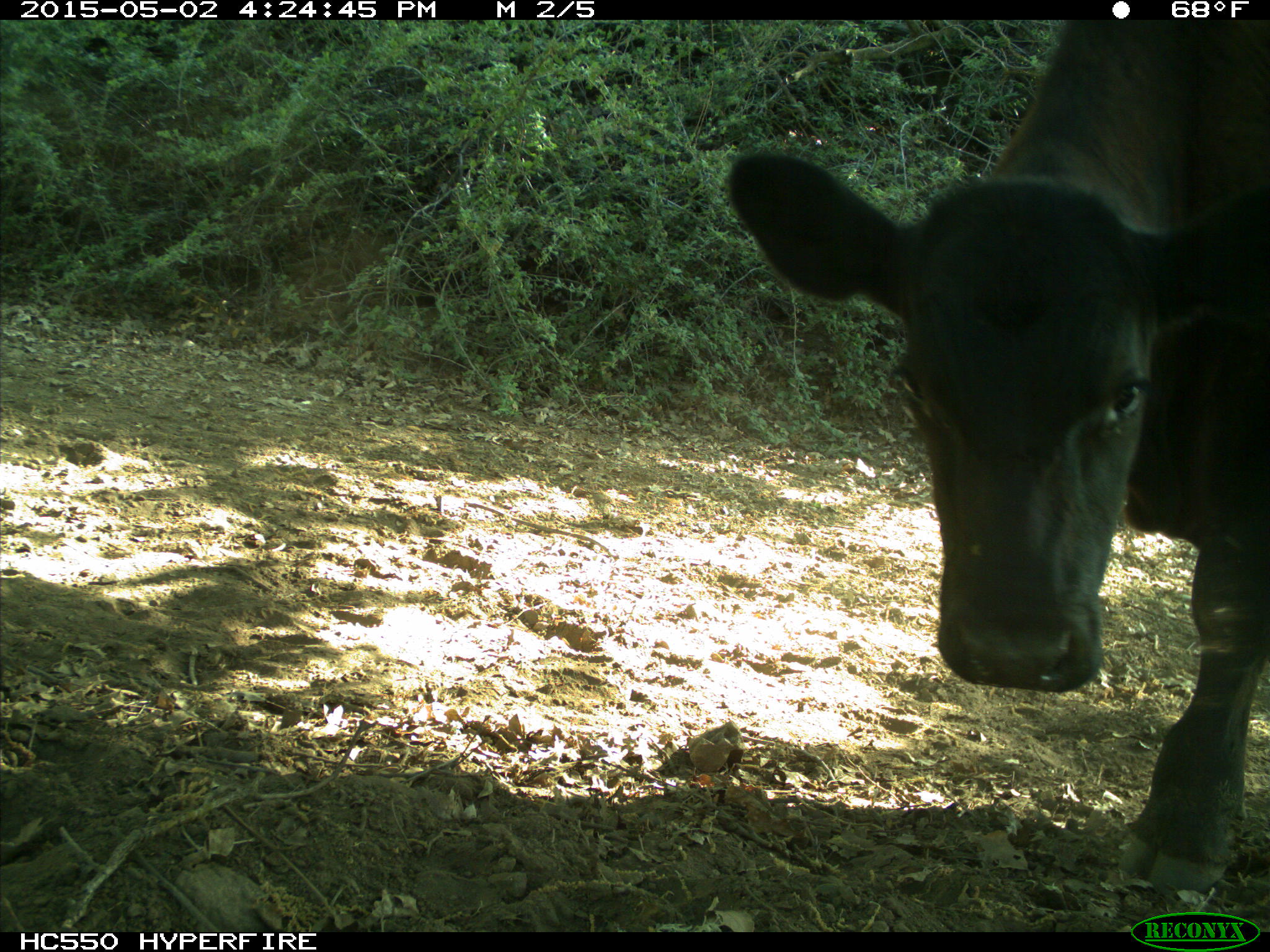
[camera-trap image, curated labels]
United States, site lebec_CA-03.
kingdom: Animalia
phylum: Chordata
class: Mammalia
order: Artiodactyla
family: Bovidae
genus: Bos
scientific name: Bos taurus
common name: domestic cow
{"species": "Bos taurus (domestic cow)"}